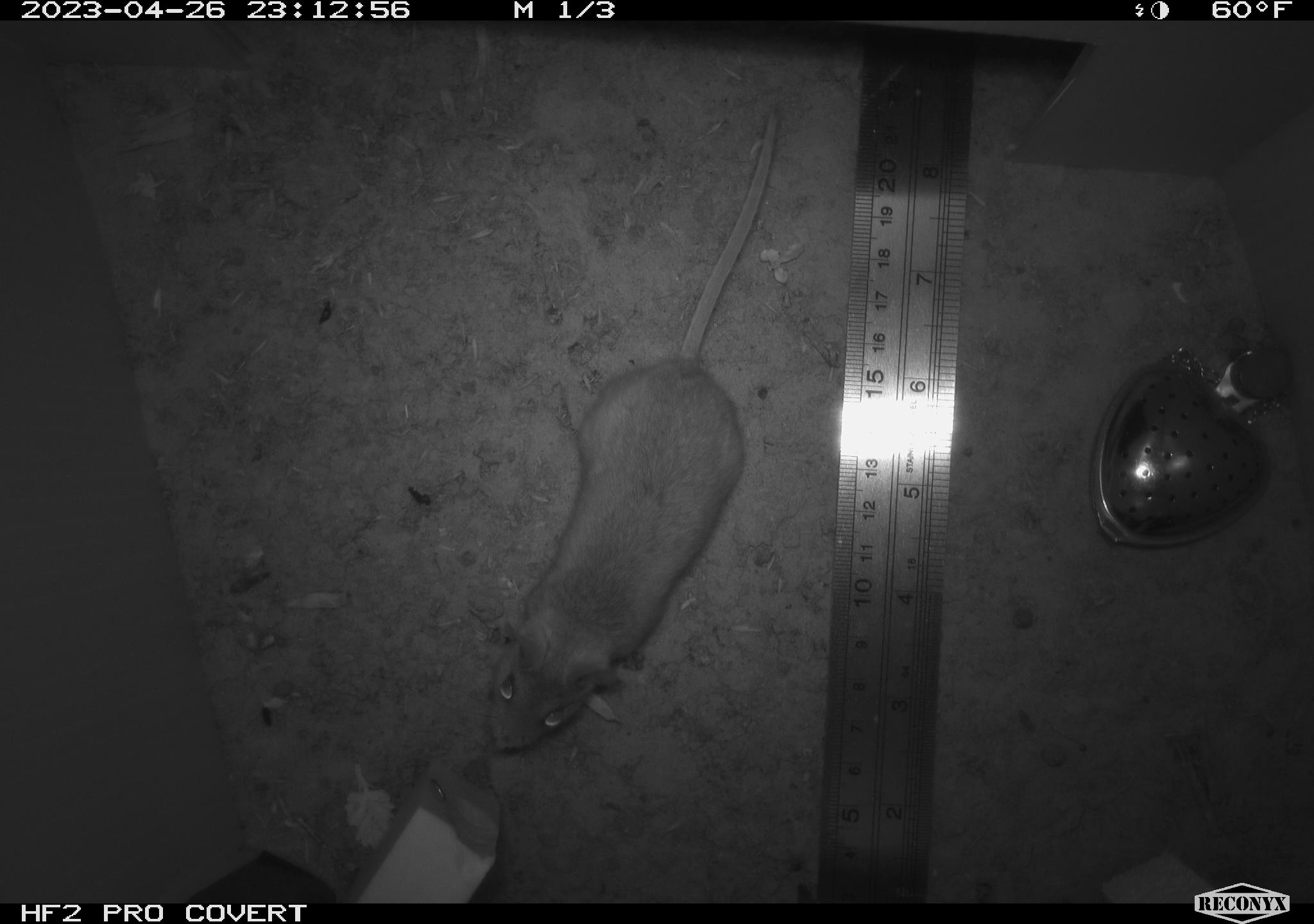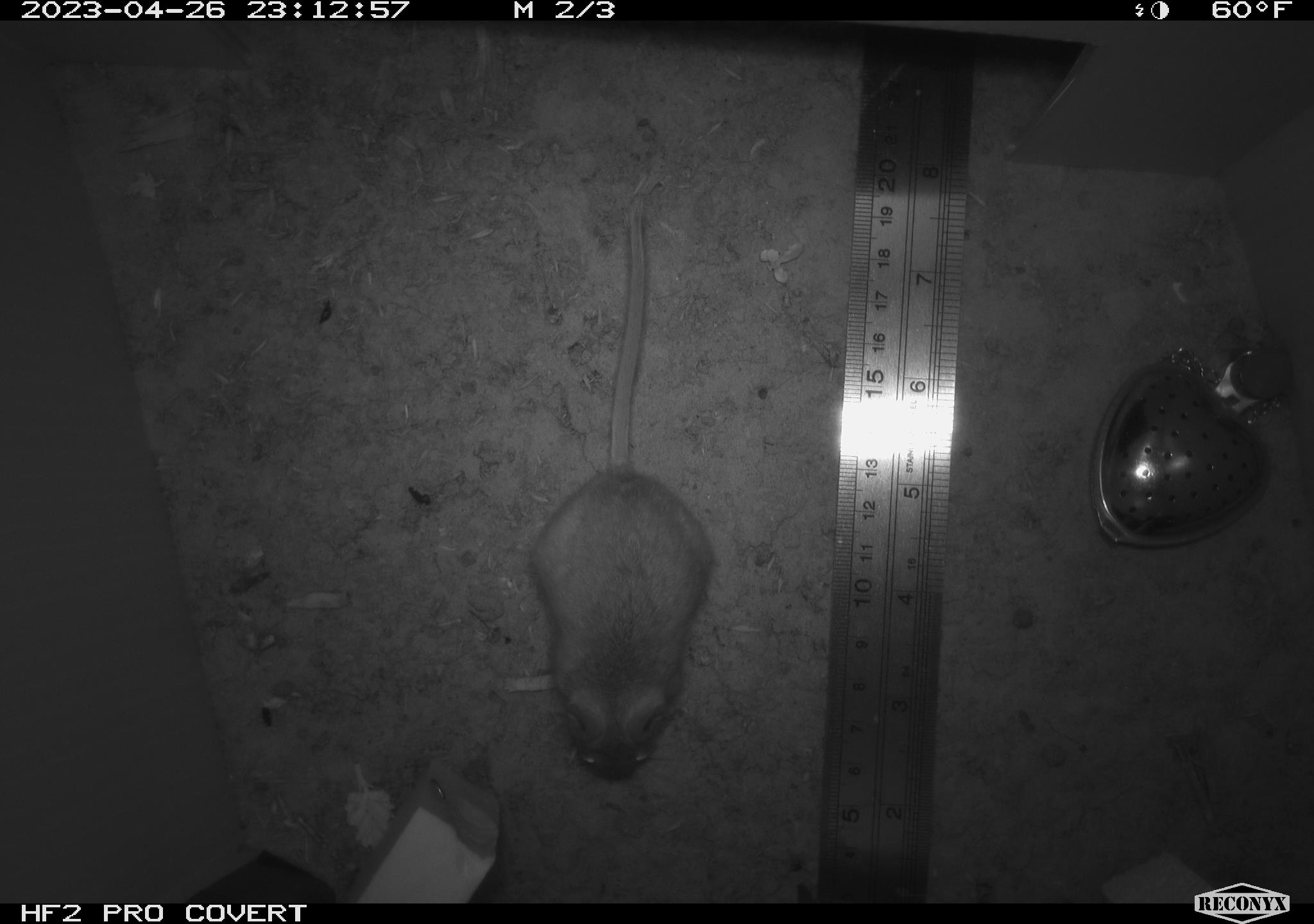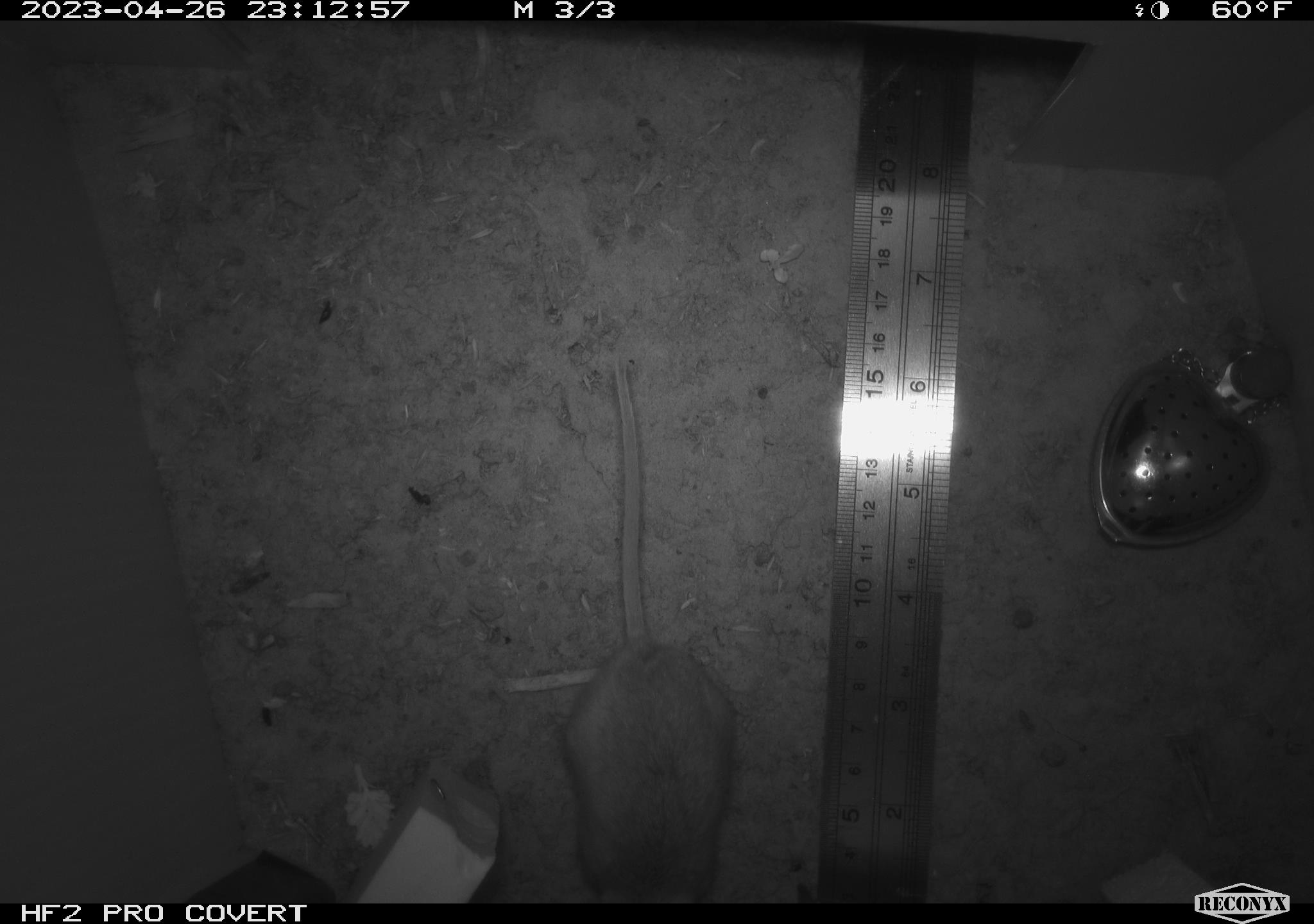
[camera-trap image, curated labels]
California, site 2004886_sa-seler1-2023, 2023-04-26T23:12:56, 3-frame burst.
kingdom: Animalia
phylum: Chordata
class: Mammalia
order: Rodentia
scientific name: Rodentia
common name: mouse species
Mouse species (Rodentia).